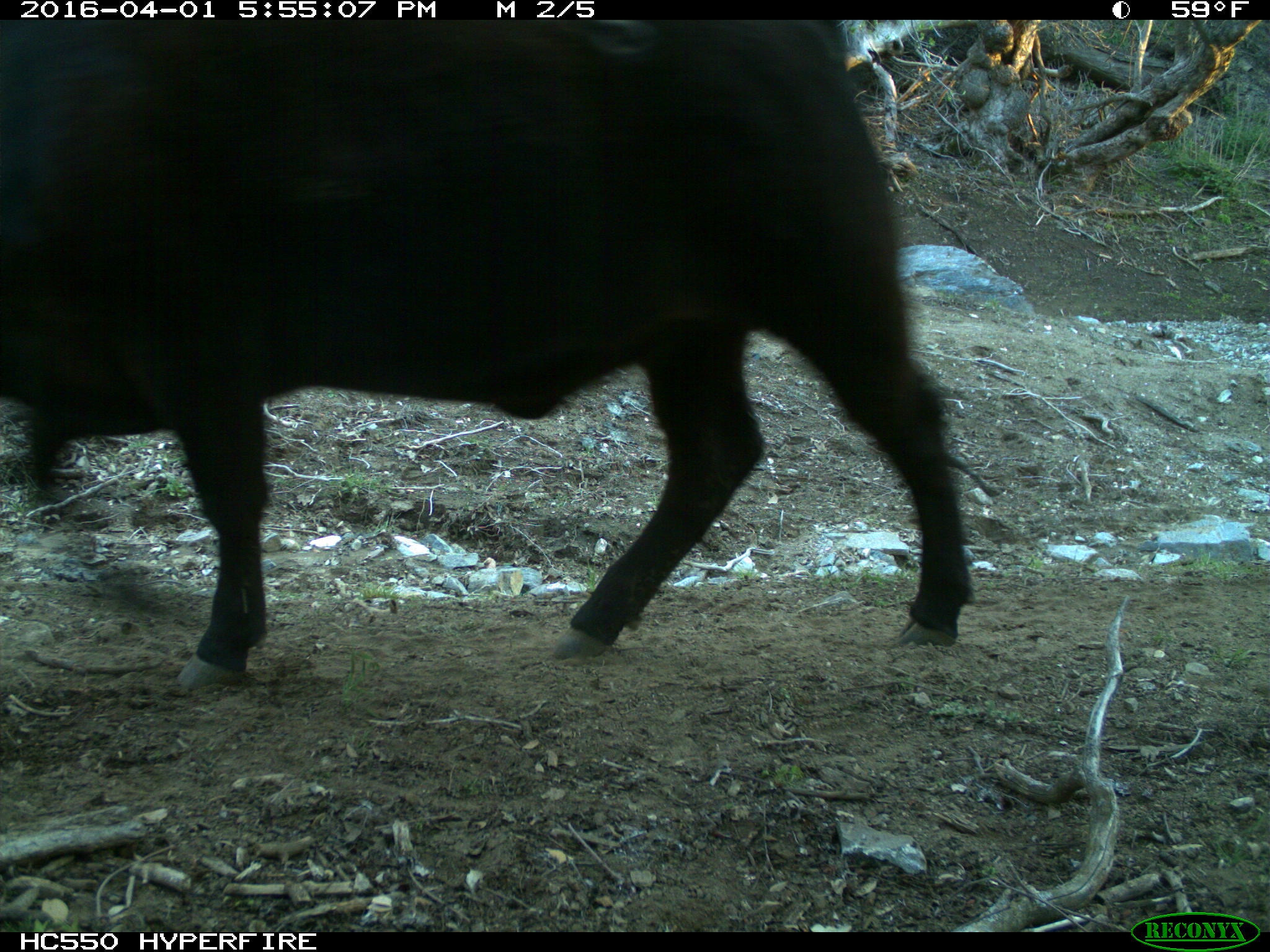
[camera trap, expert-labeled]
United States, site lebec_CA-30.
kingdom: Animalia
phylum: Chordata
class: Mammalia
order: Artiodactyla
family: Bovidae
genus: Bos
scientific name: Bos taurus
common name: domestic cow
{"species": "Bos taurus (domestic cow)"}